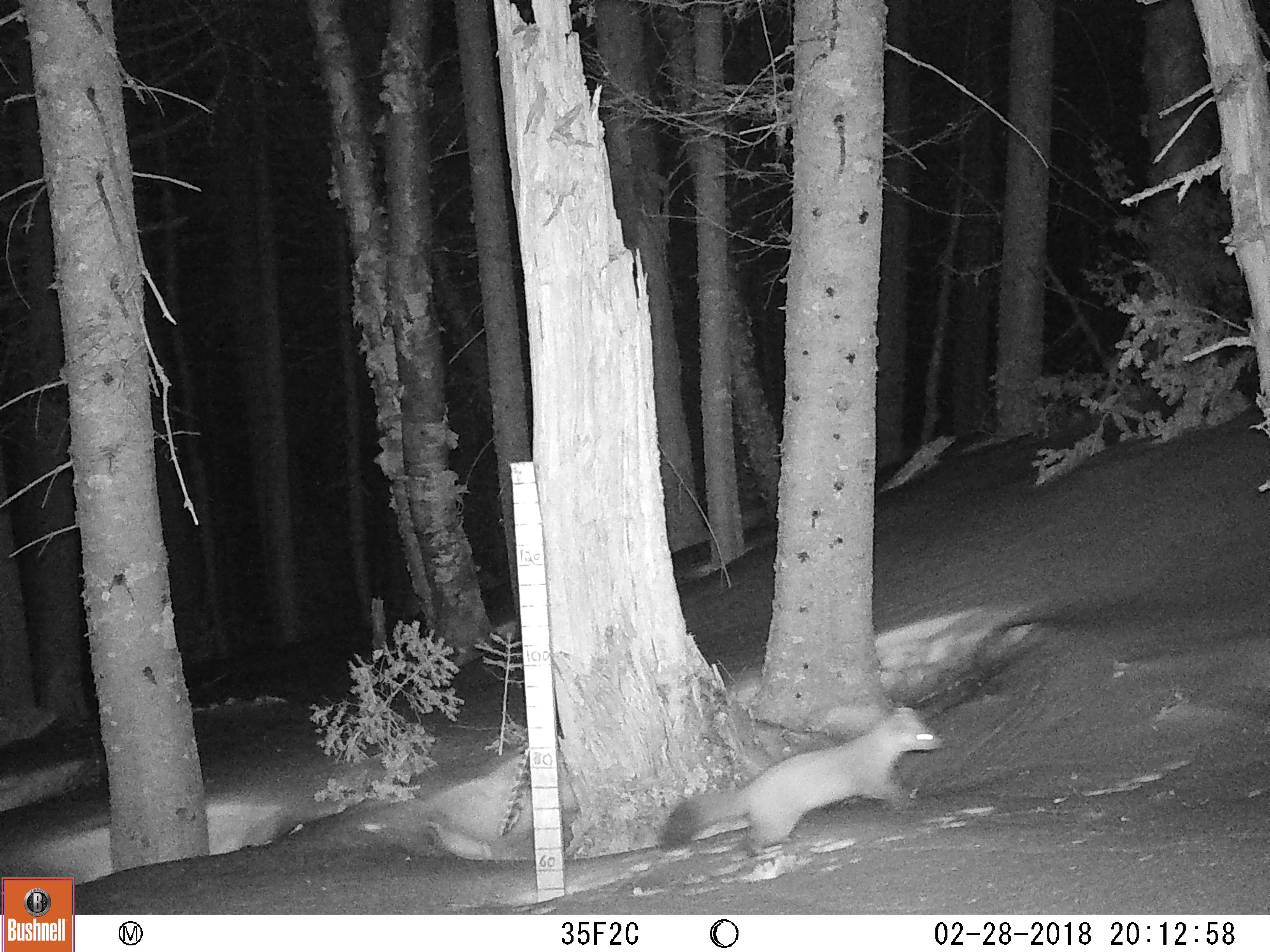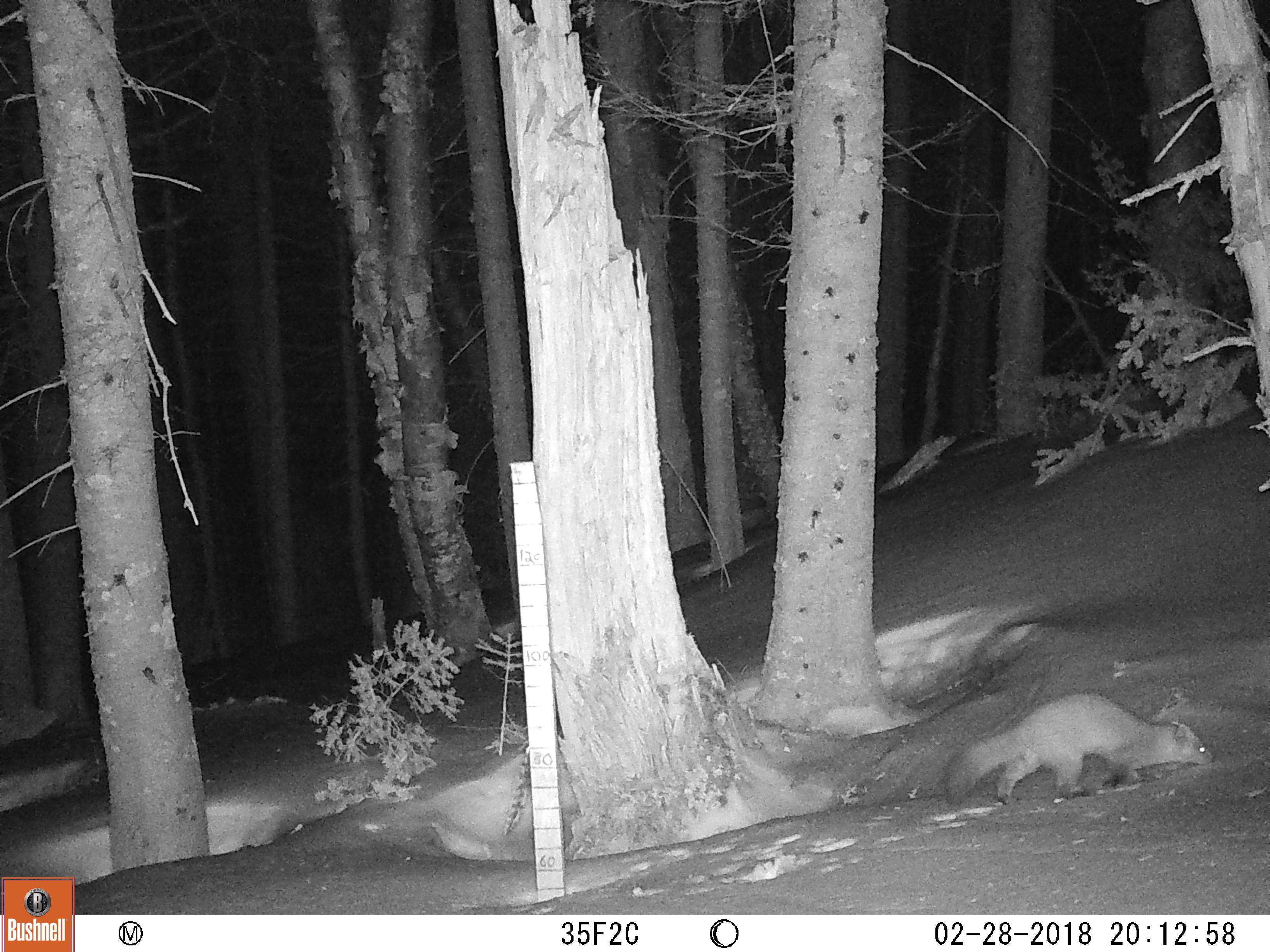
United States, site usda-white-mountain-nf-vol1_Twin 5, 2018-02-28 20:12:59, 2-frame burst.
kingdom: Animalia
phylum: Chordata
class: Mammalia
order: Carnivora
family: Mustelidae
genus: Martes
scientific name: Martes americana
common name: american marten